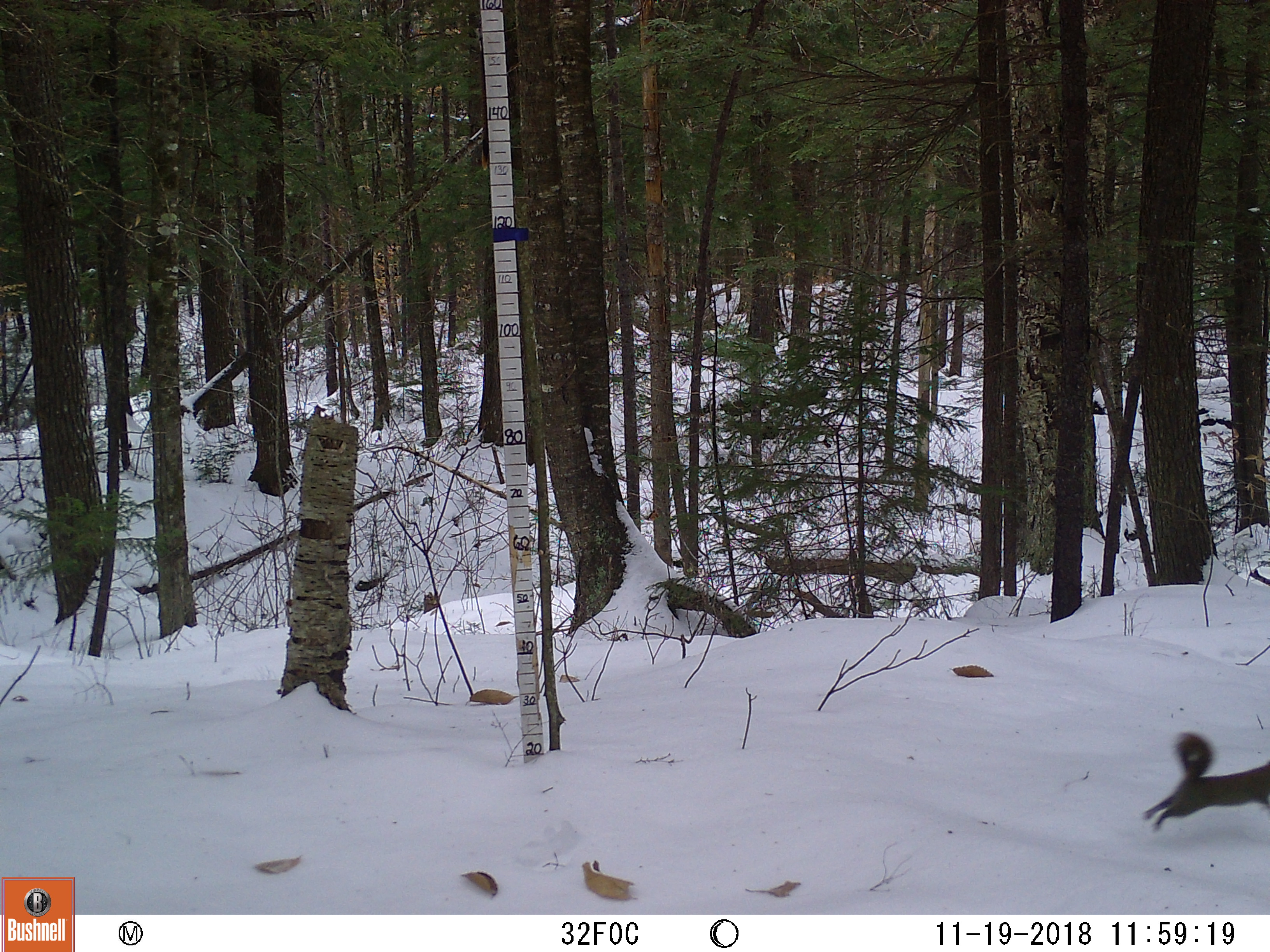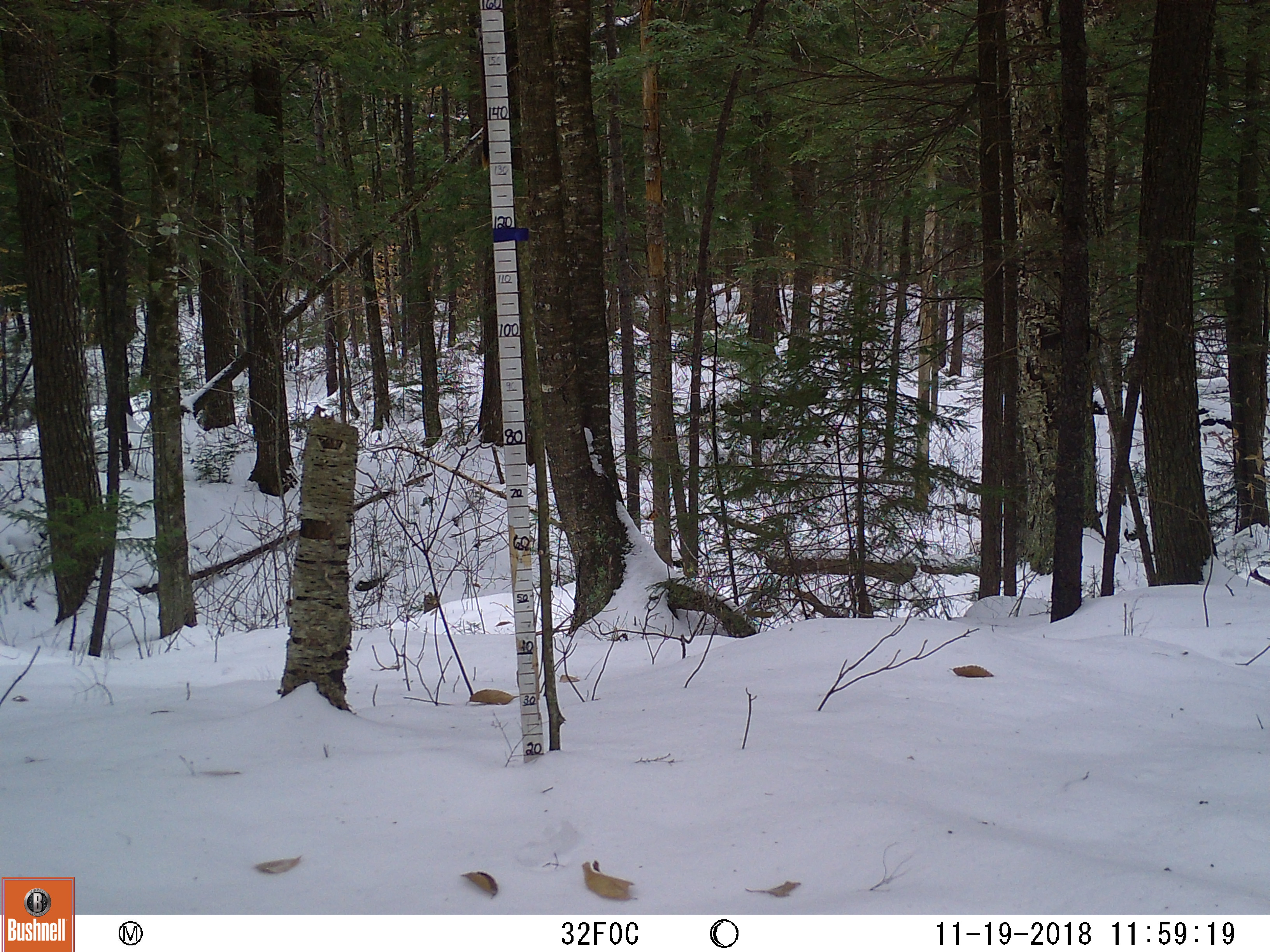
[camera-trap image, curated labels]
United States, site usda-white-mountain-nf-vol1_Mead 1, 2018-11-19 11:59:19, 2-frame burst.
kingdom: Animalia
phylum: Chordata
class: Mammalia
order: Rodentia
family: Sciuridae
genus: Tamiasciurus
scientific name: Tamiasciurus hudsonicus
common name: red squirrel